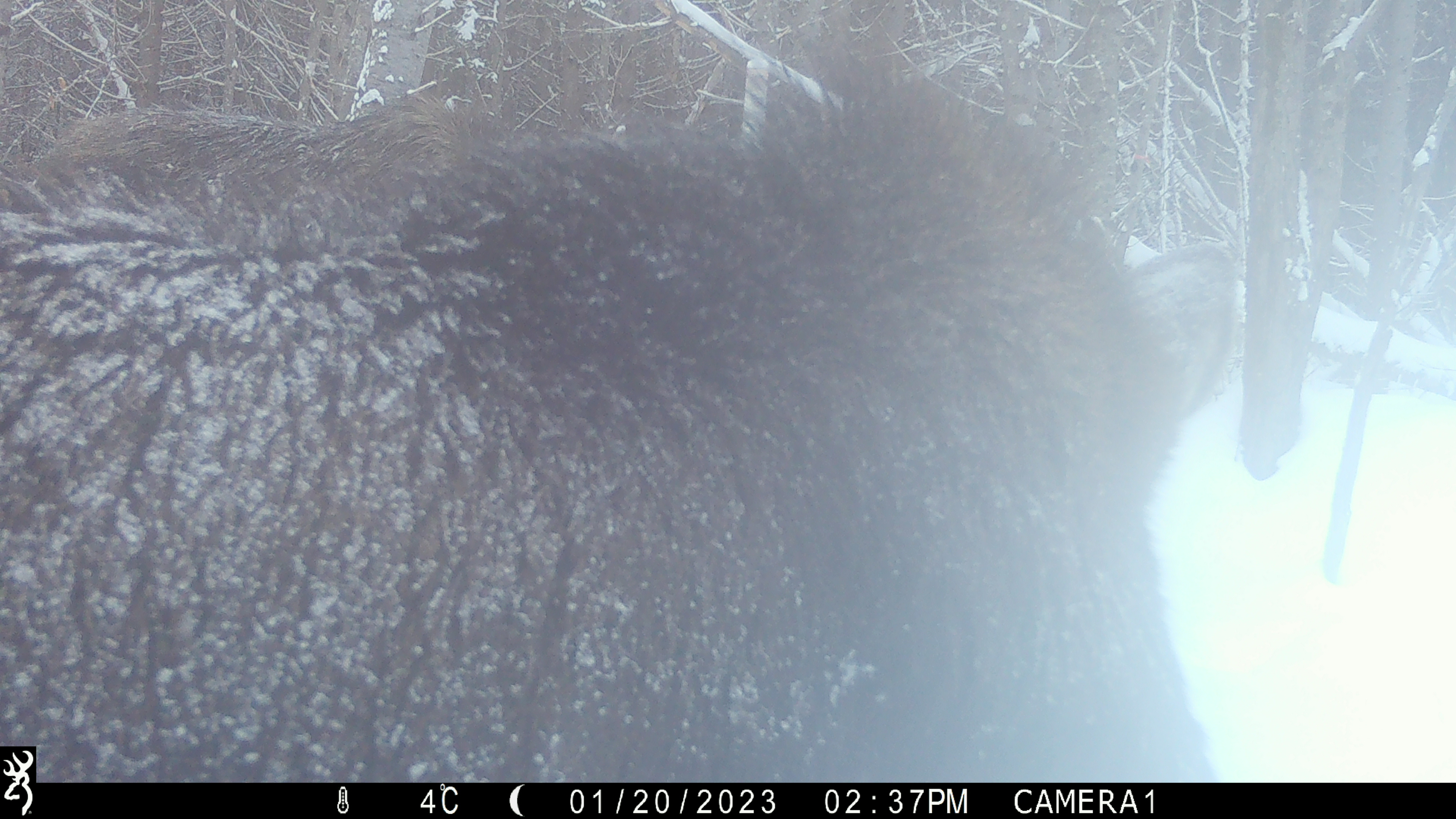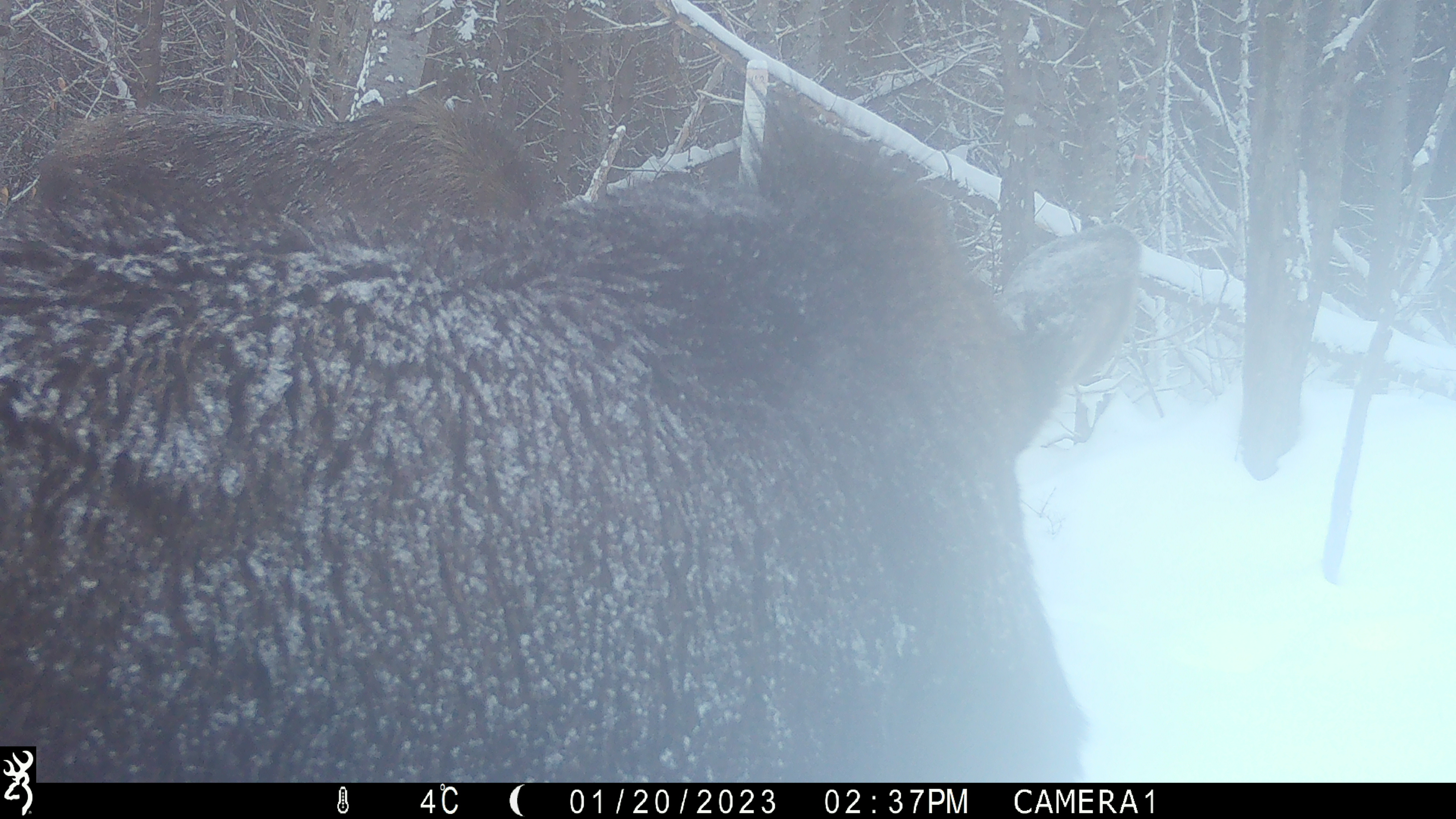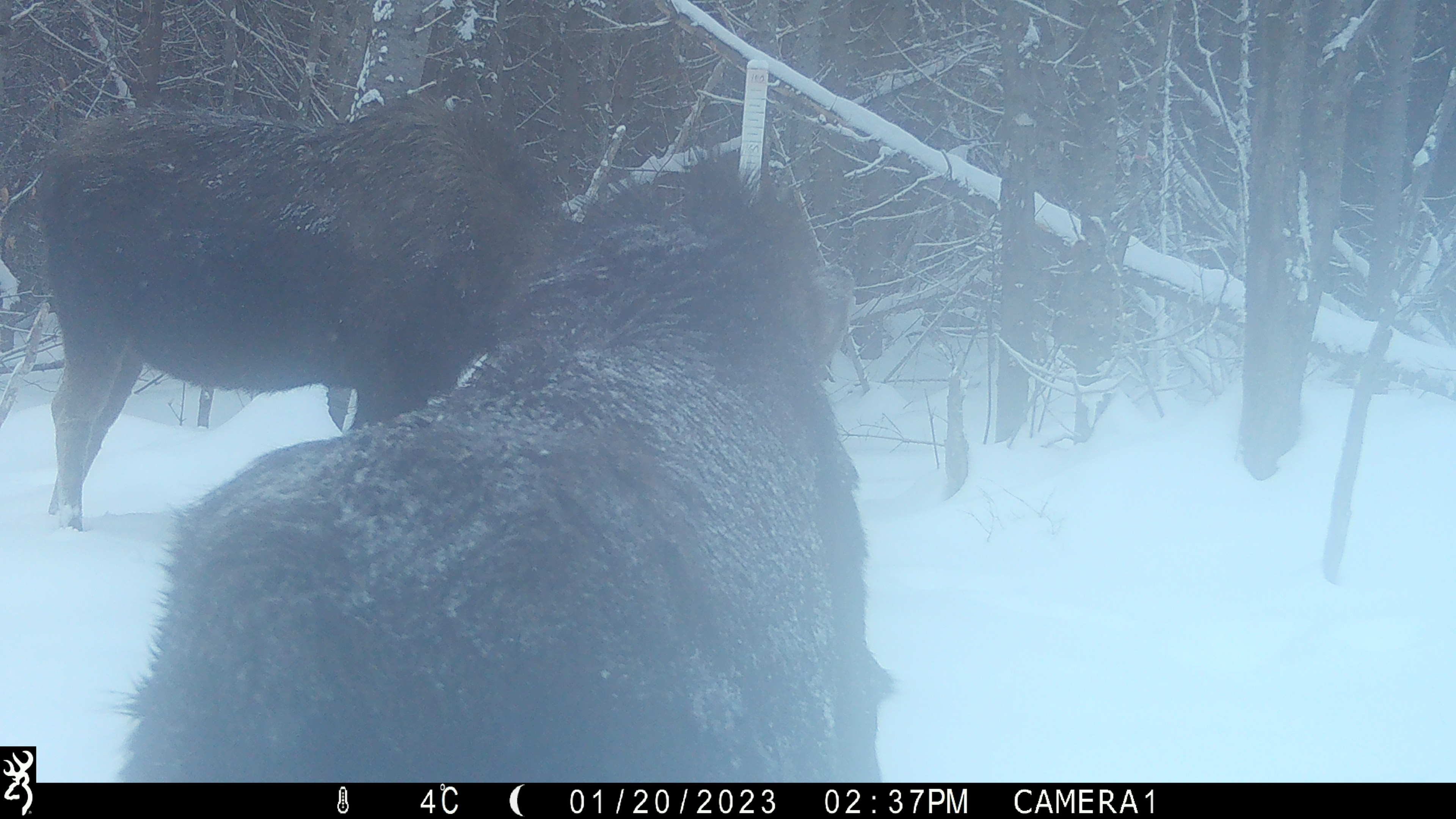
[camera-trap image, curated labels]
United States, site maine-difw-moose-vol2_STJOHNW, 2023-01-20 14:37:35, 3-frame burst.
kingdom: Animalia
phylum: Chordata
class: Mammalia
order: Artiodactyla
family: Cervidae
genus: Alces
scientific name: Alces alces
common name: moose